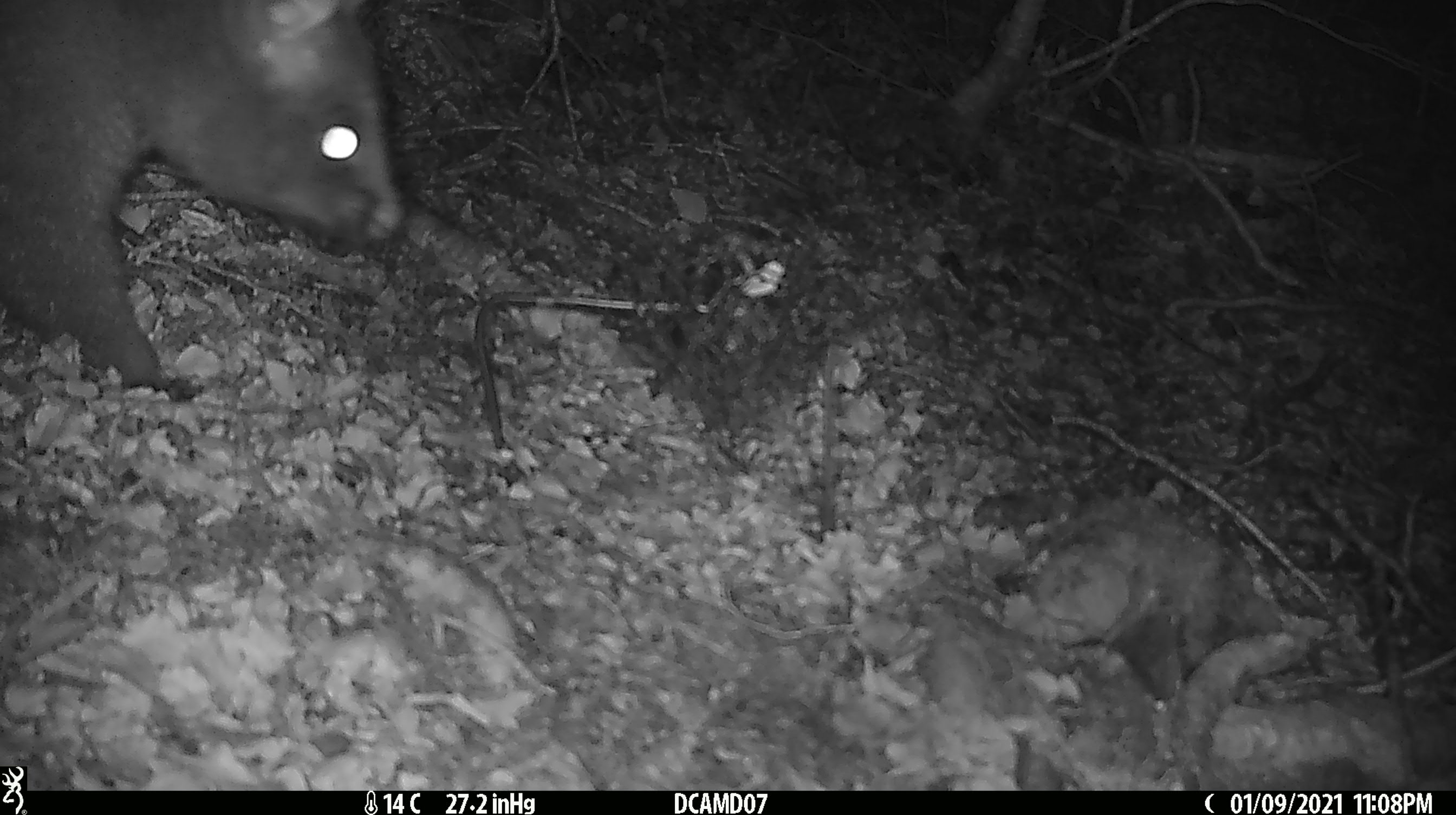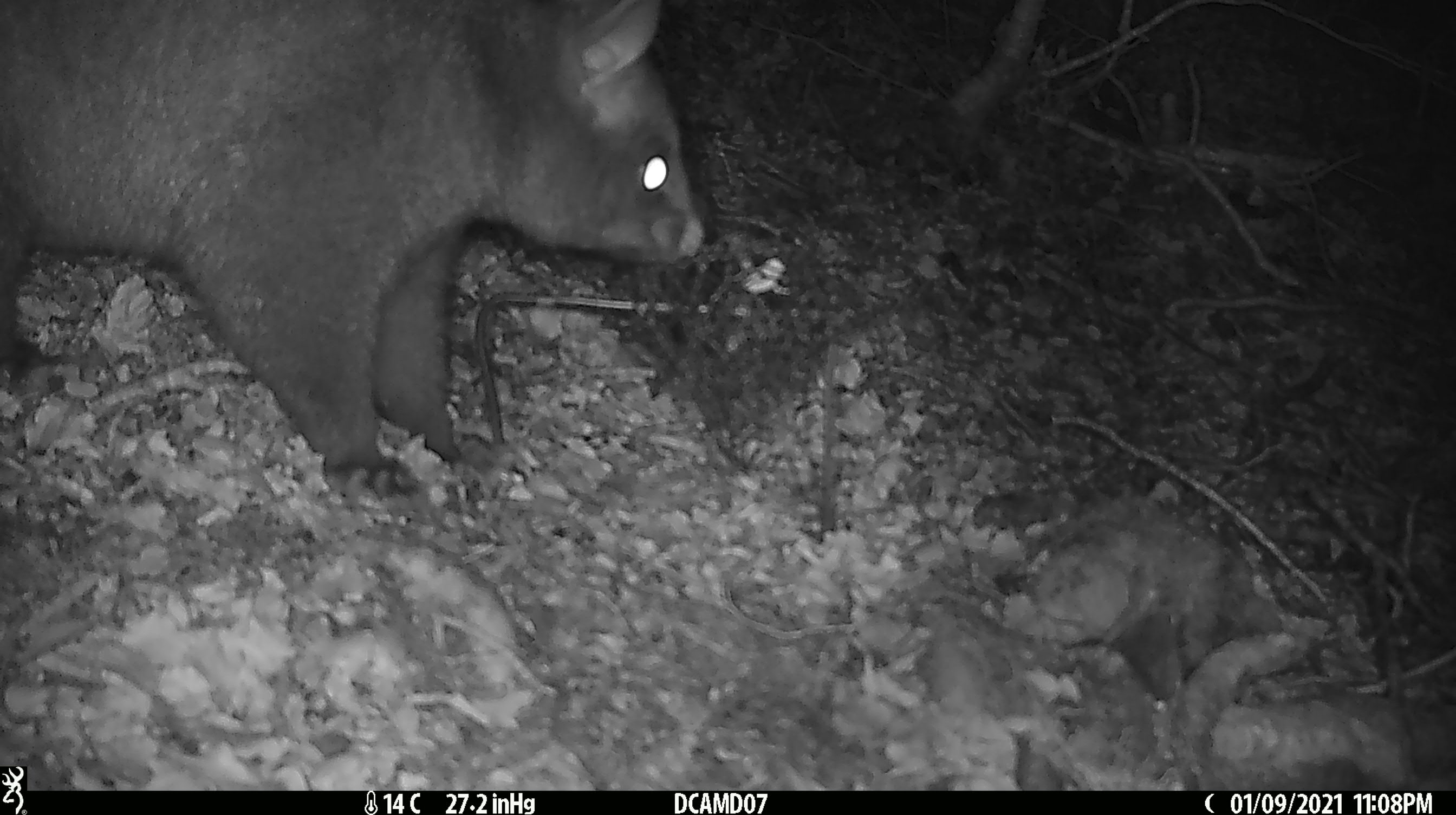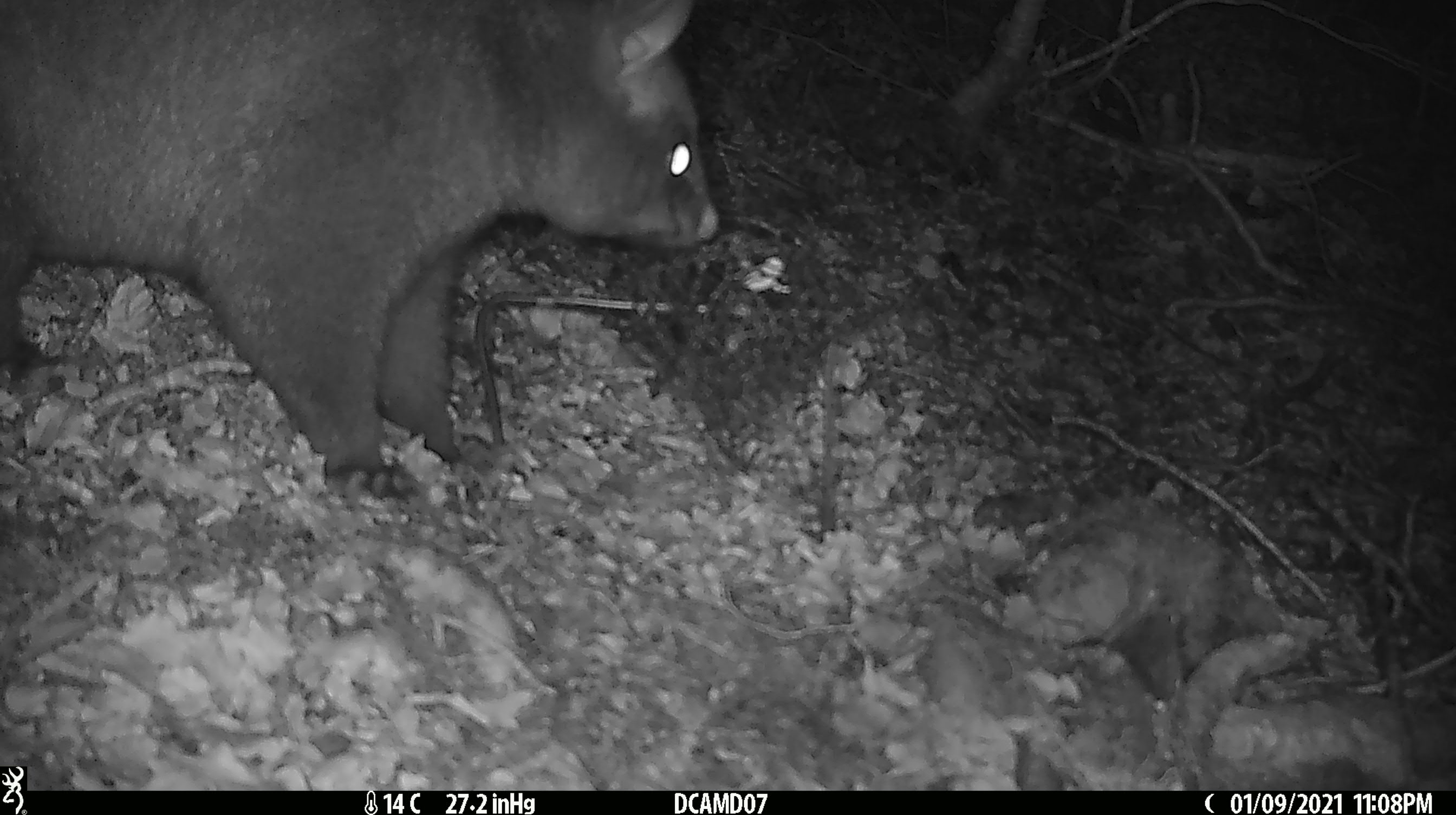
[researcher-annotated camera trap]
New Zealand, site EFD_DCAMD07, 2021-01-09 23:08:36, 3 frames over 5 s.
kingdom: Animalia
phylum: Chordata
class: Mammalia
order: Diprotodontia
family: Phalangeridae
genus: Trichosurus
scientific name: Trichosurus vulpecula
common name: common brushtail possum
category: possum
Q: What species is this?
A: Possum (common brushtail possum) (Trichosurus vulpecula).